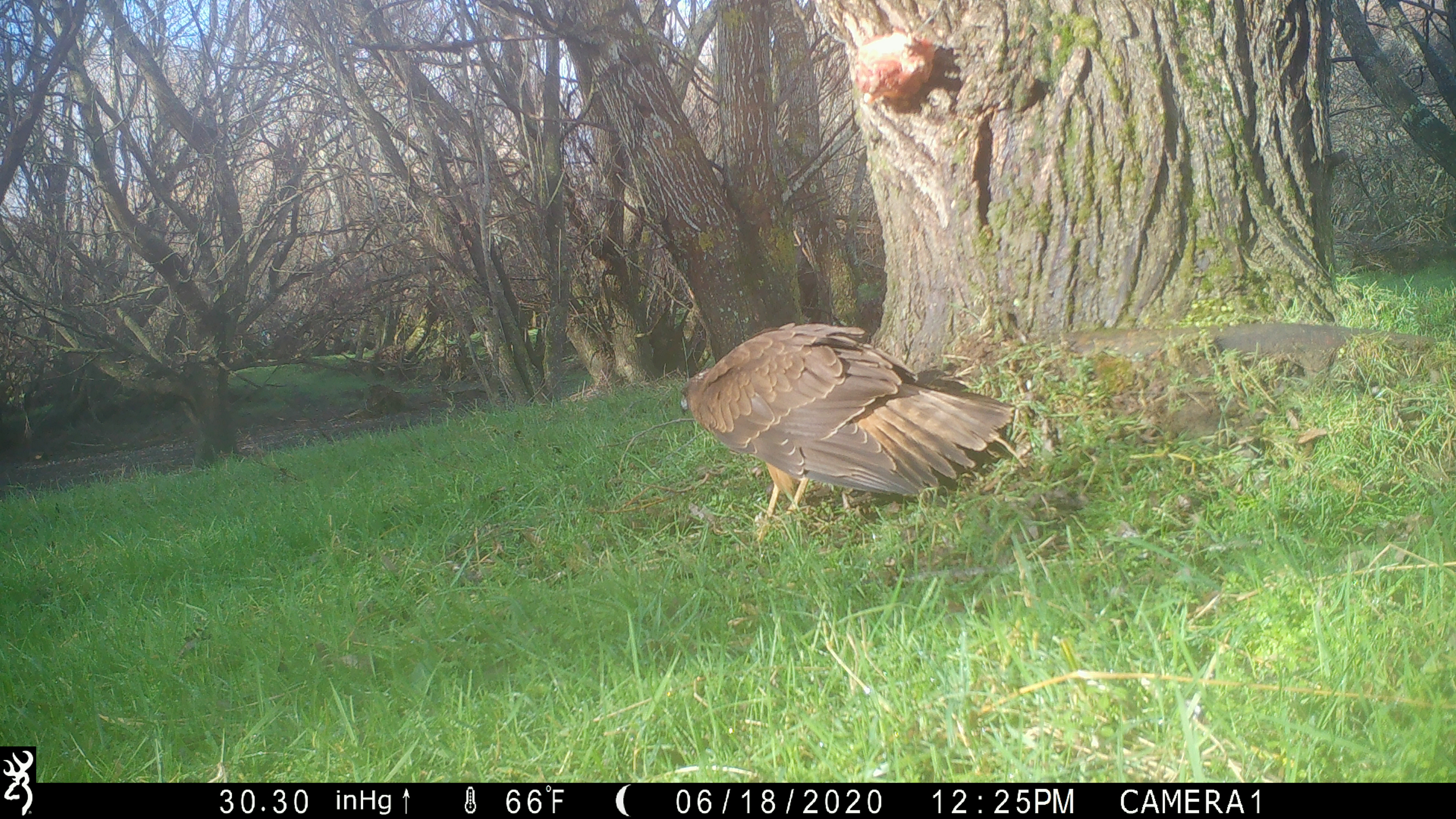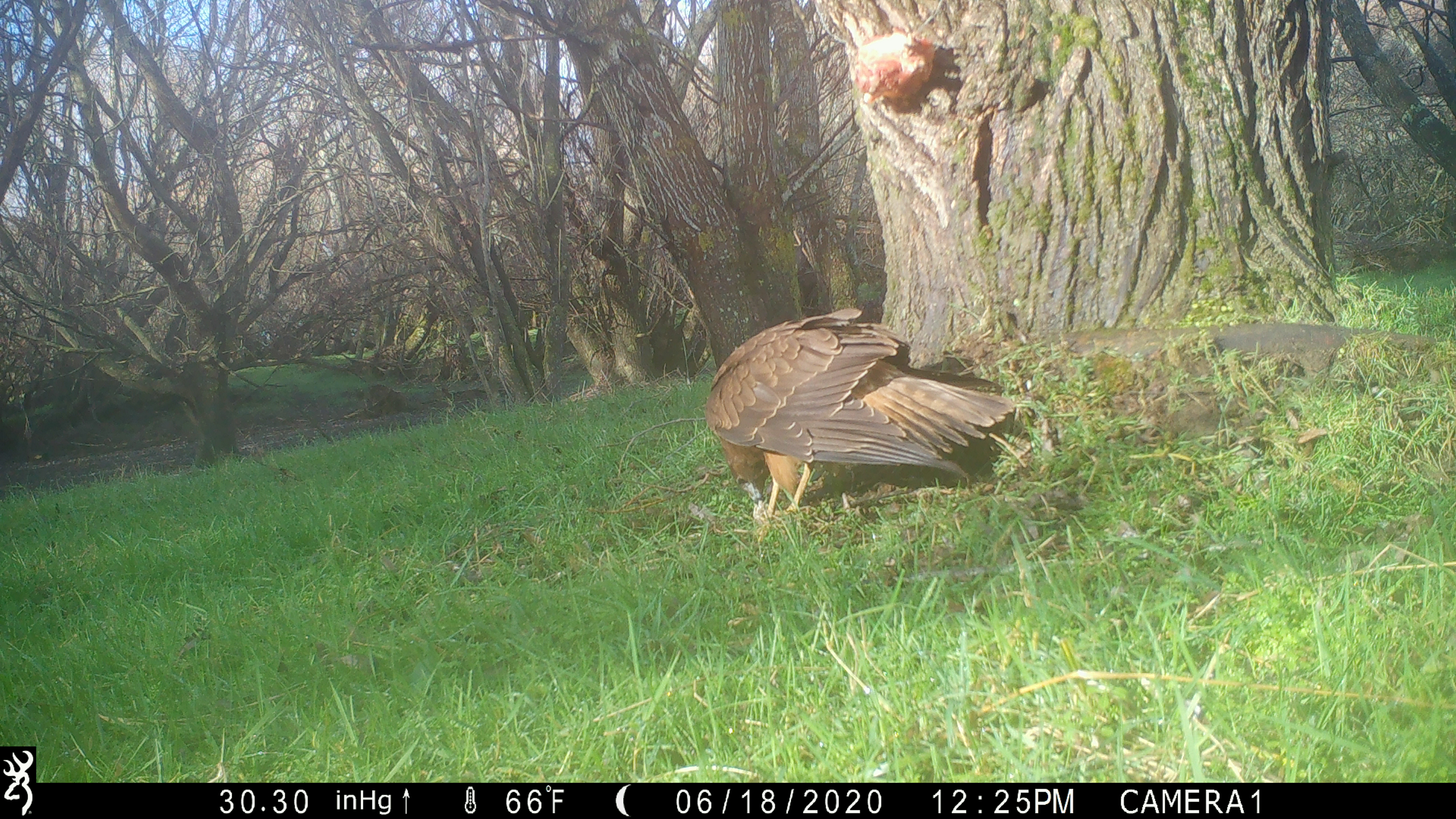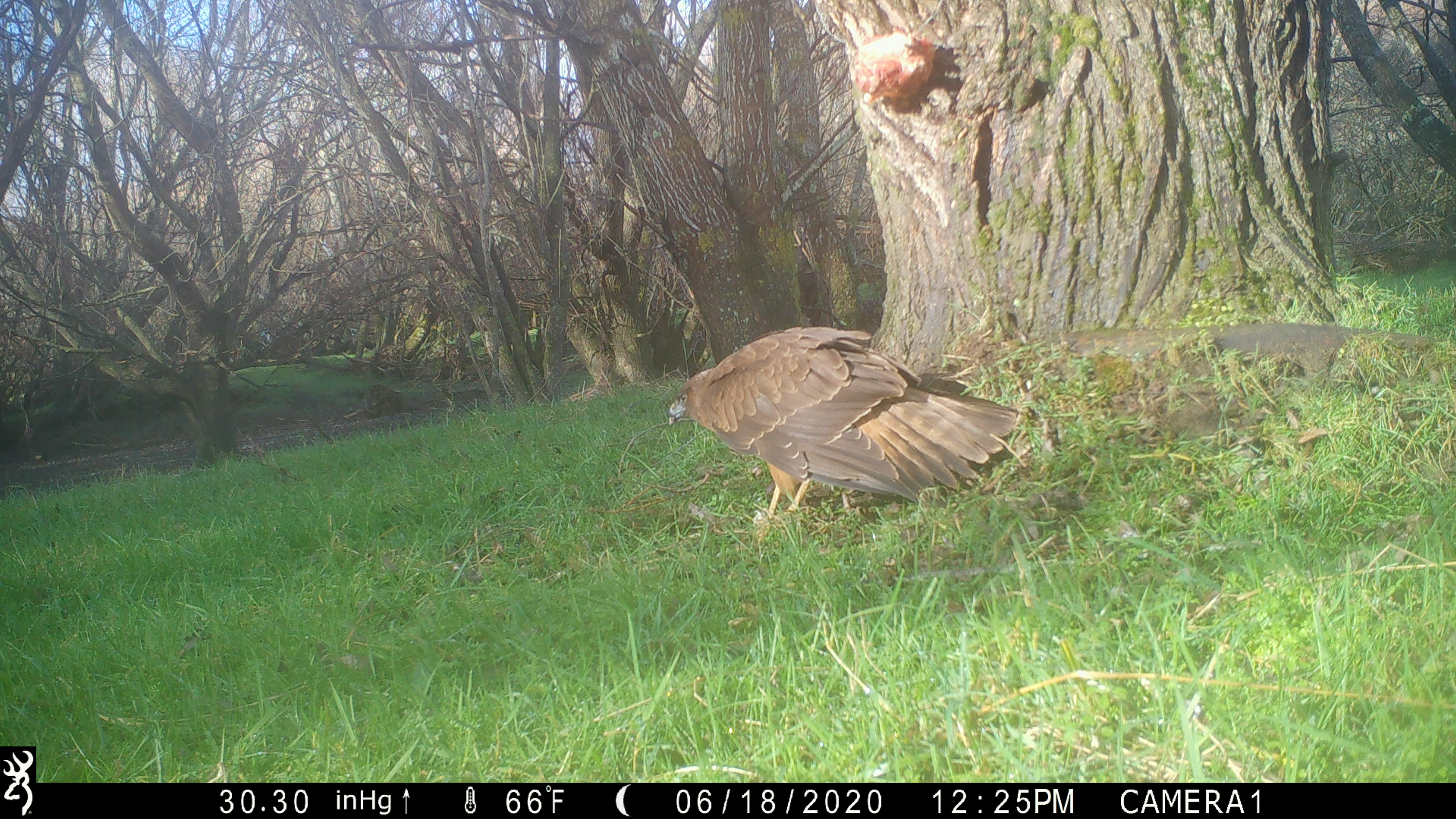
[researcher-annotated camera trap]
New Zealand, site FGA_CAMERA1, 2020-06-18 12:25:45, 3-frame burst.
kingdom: Animalia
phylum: Chordata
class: Aves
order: Accipitriformes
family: Accipitridae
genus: Circus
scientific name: Circus approximans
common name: swamp harrier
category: harrier